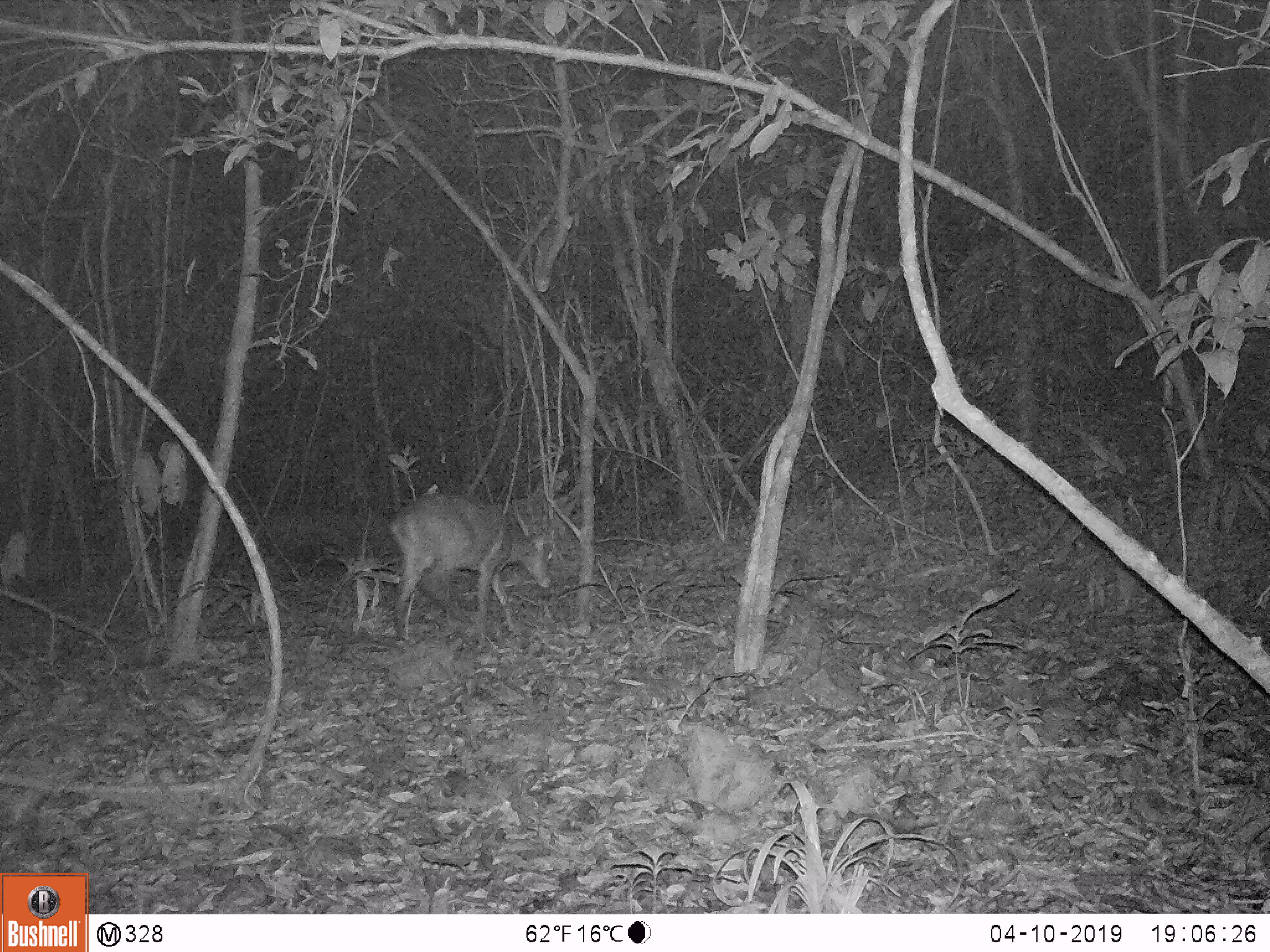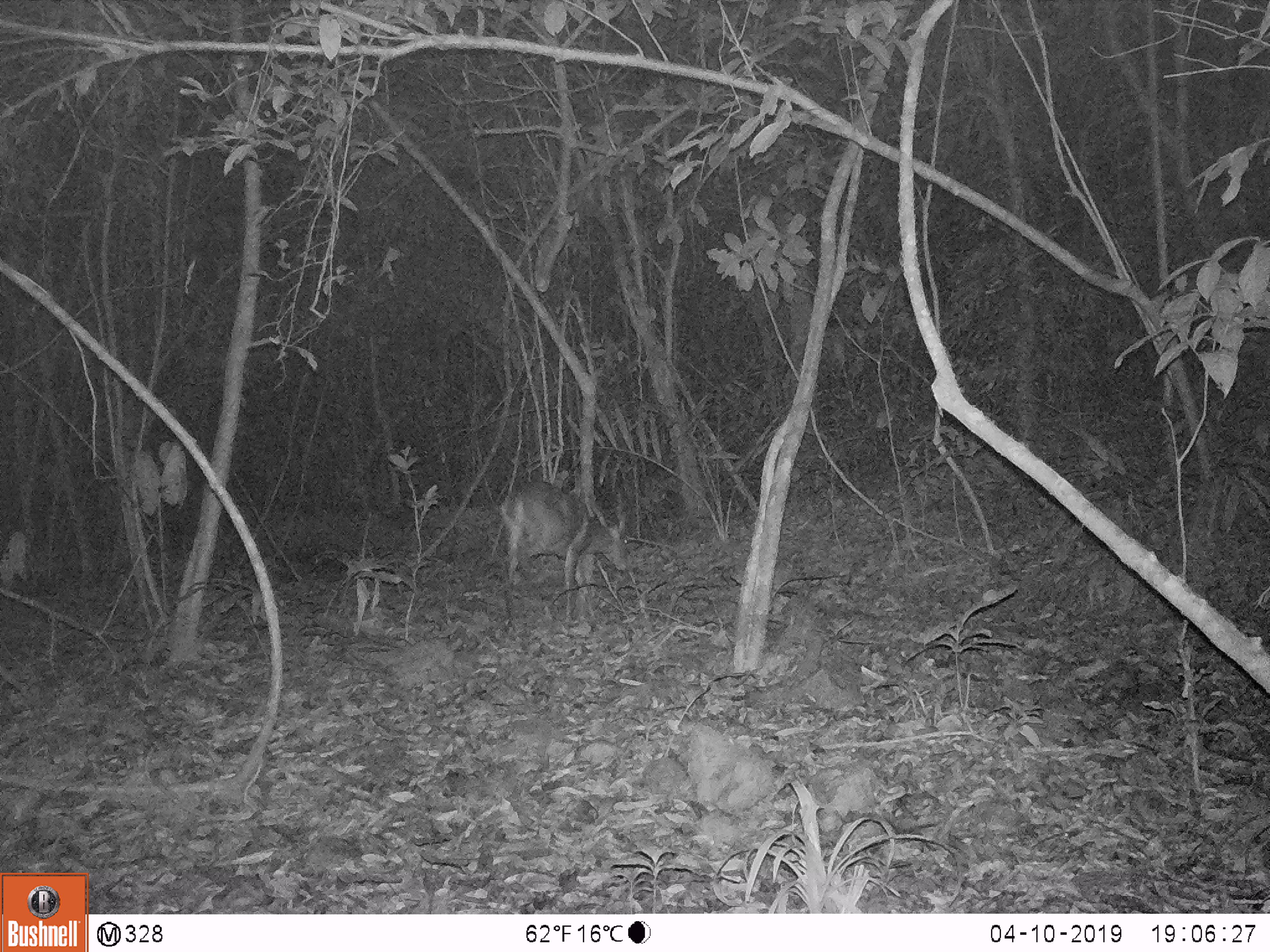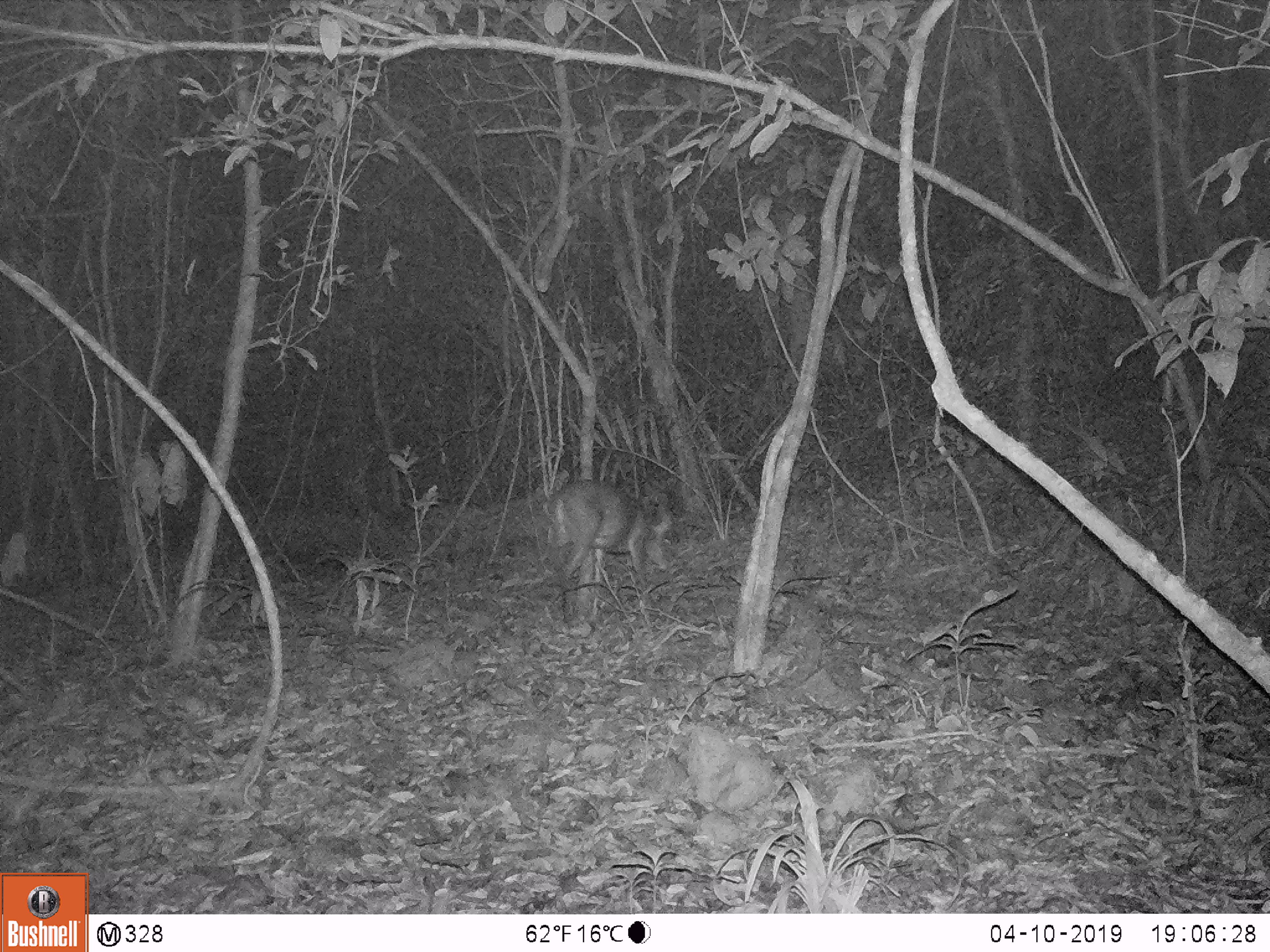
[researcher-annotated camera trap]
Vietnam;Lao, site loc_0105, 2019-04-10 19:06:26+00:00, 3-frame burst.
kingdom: Animalia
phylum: Chordata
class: Mammalia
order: Artiodactyla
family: Cervidae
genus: Muntiacus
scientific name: Muntiacus vuquangensis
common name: large-antlered muntjac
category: large antlered muntjac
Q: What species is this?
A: Large antlered muntjac (large-antlered muntjac) (Muntiacus vuquangensis).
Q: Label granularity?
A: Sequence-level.